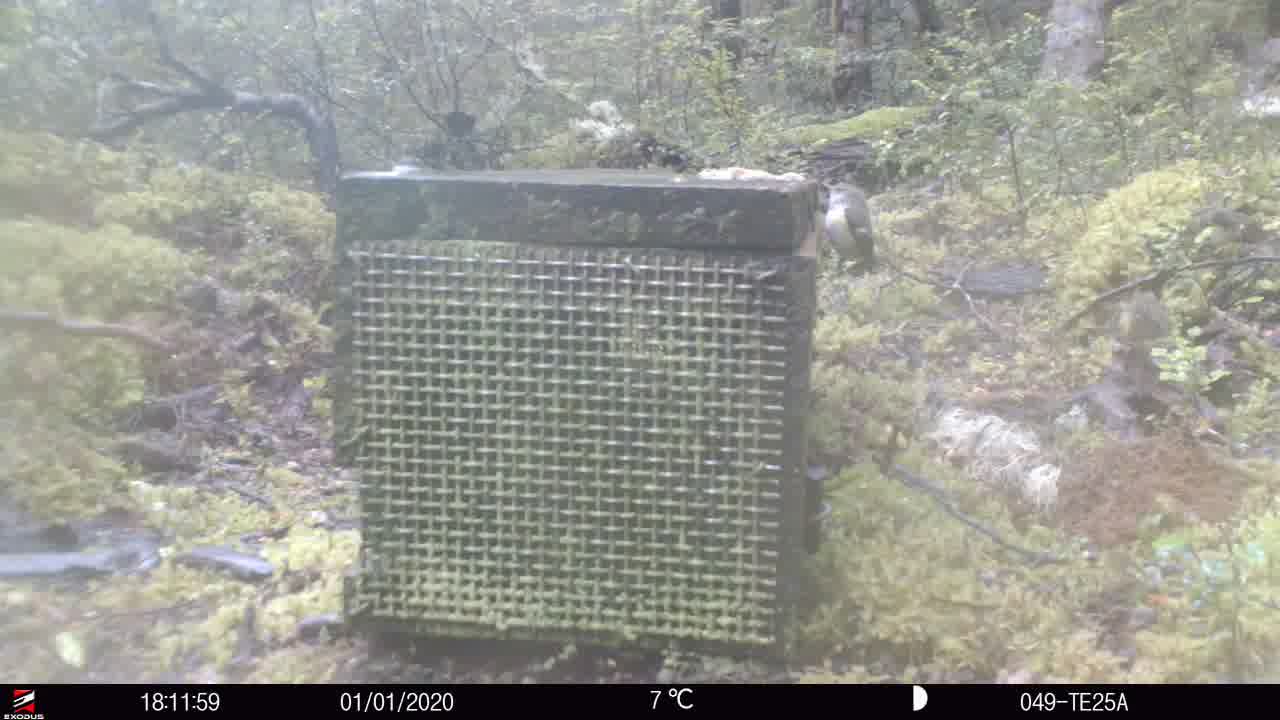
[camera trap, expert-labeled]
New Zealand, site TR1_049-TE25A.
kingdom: Animalia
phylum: Chordata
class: Aves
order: Passeriformes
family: Acanthisittidae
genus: Acanthisitta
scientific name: Acanthisitta chloris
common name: rifleman